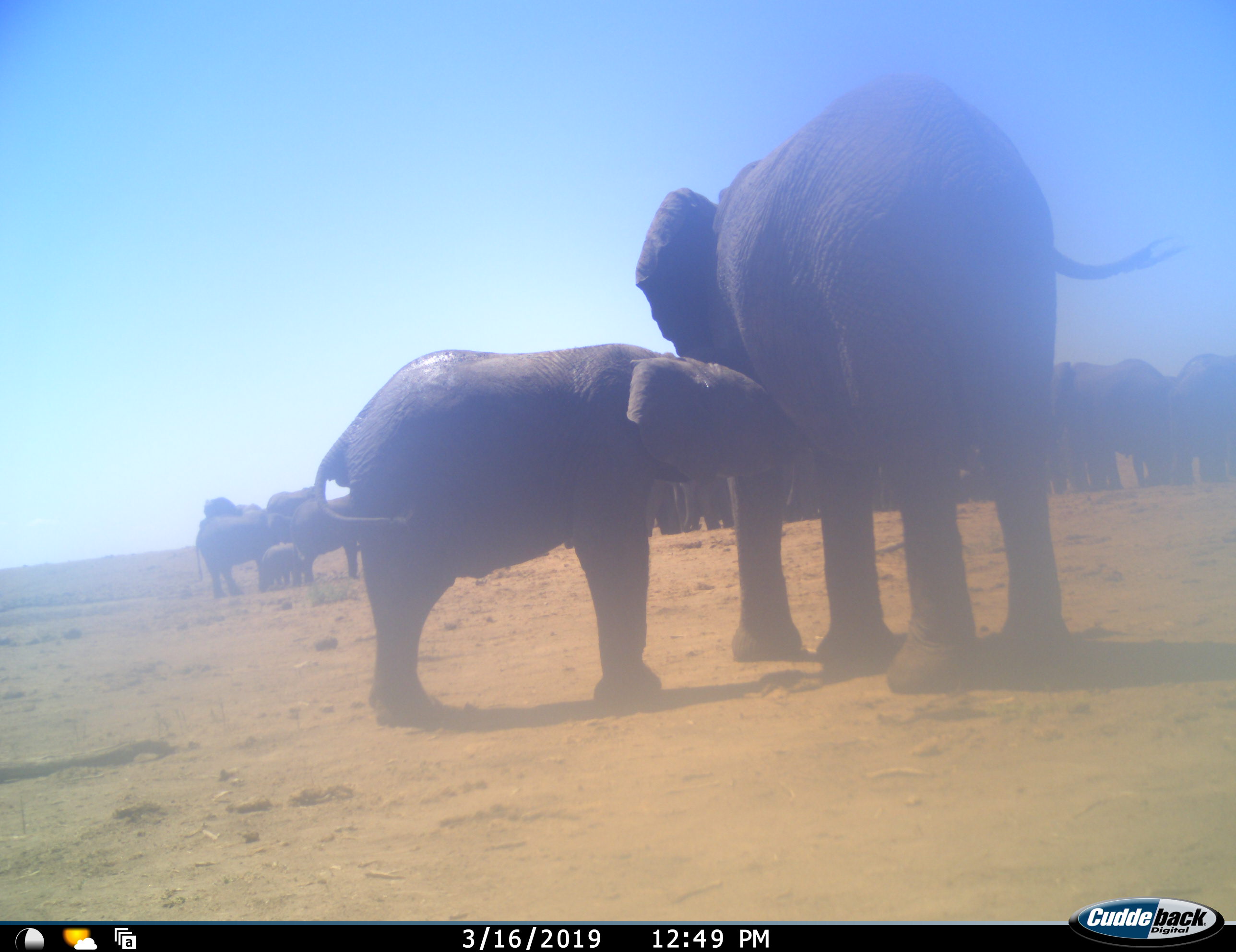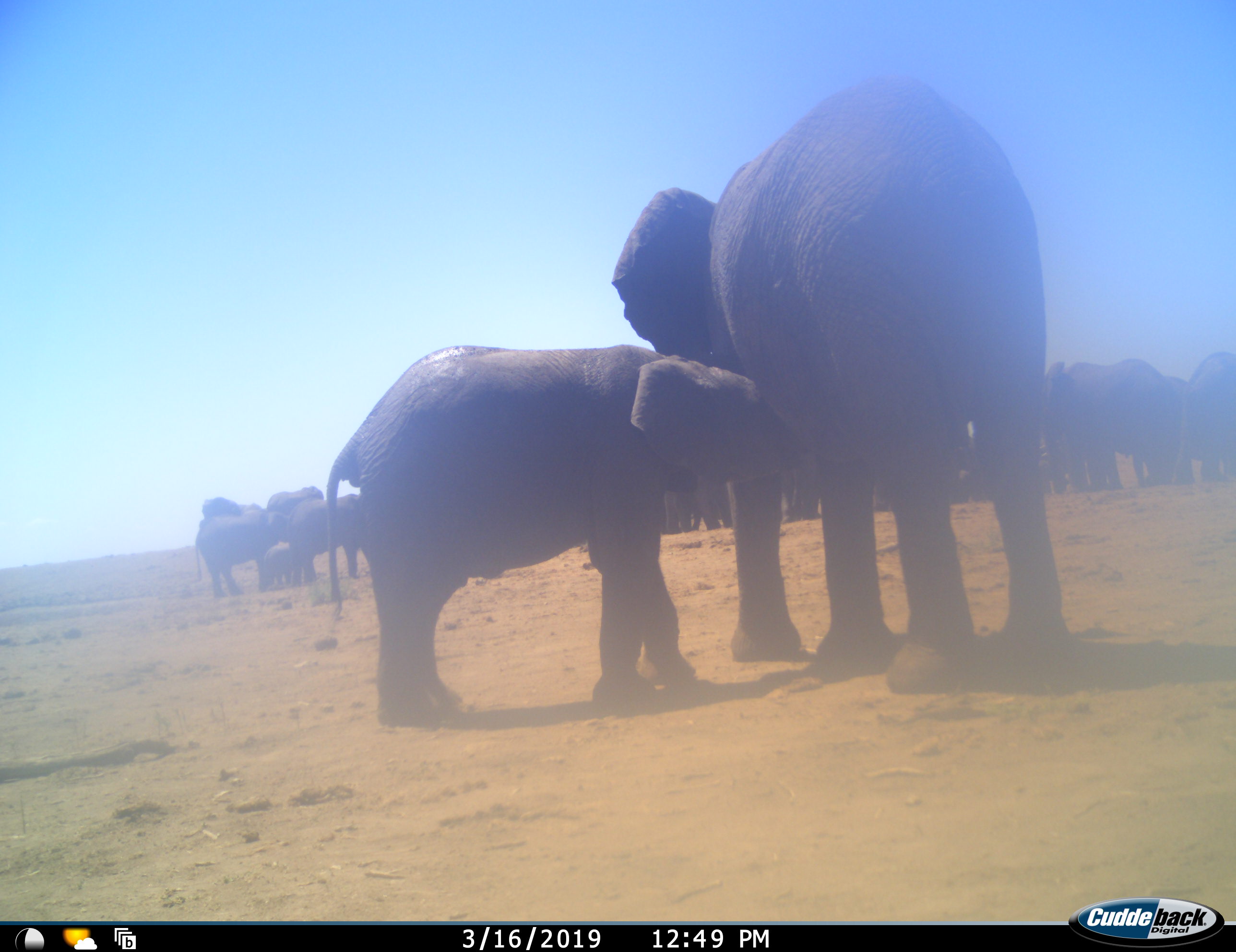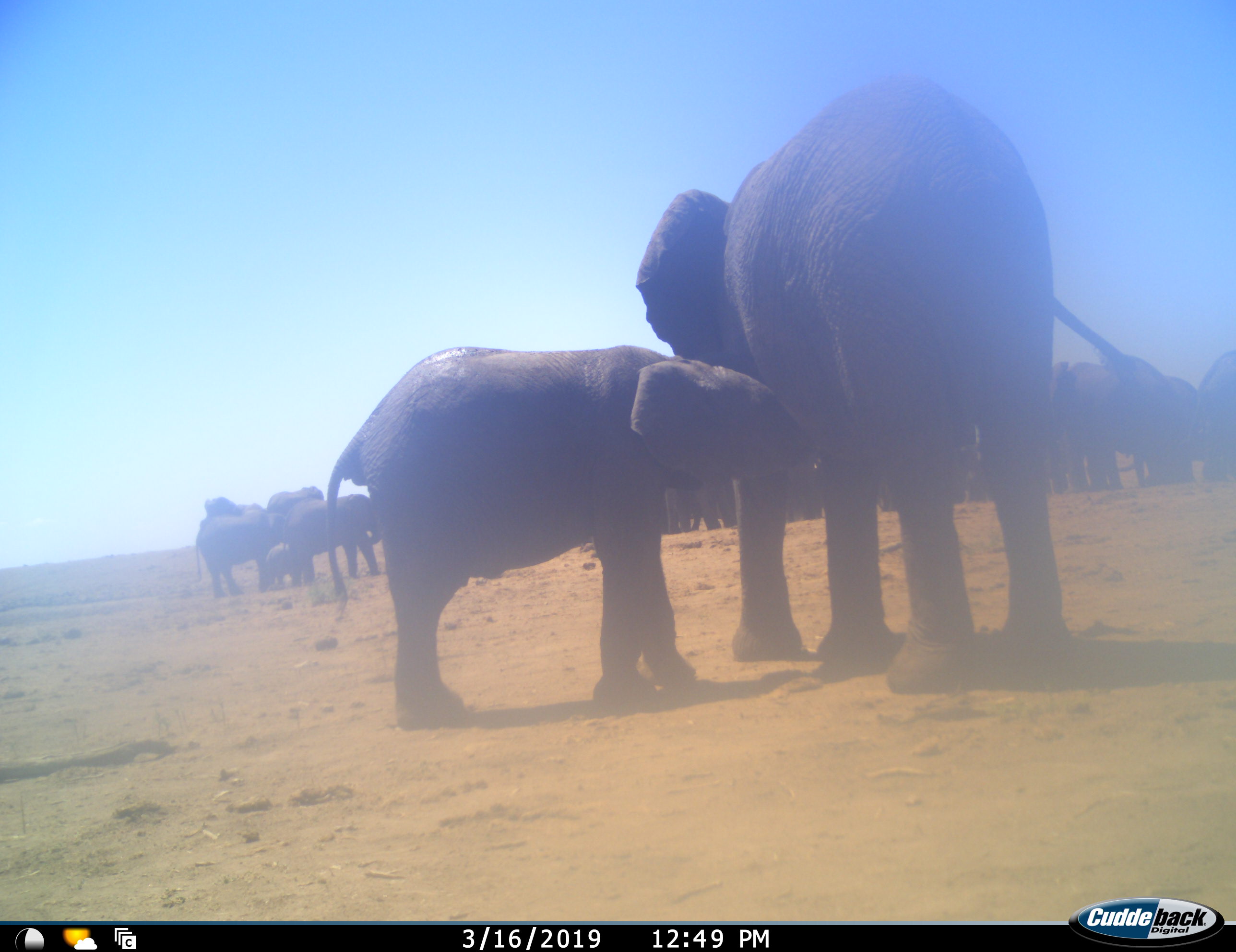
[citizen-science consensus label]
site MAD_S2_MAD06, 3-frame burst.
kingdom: Animalia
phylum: Chordata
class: Mammalia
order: Proboscidea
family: Elephantidae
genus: Loxodonta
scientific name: Loxodonta africana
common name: african bush elephant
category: elephant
Elephant (african bush elephant) (Loxodonta africana), count 11-50. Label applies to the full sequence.